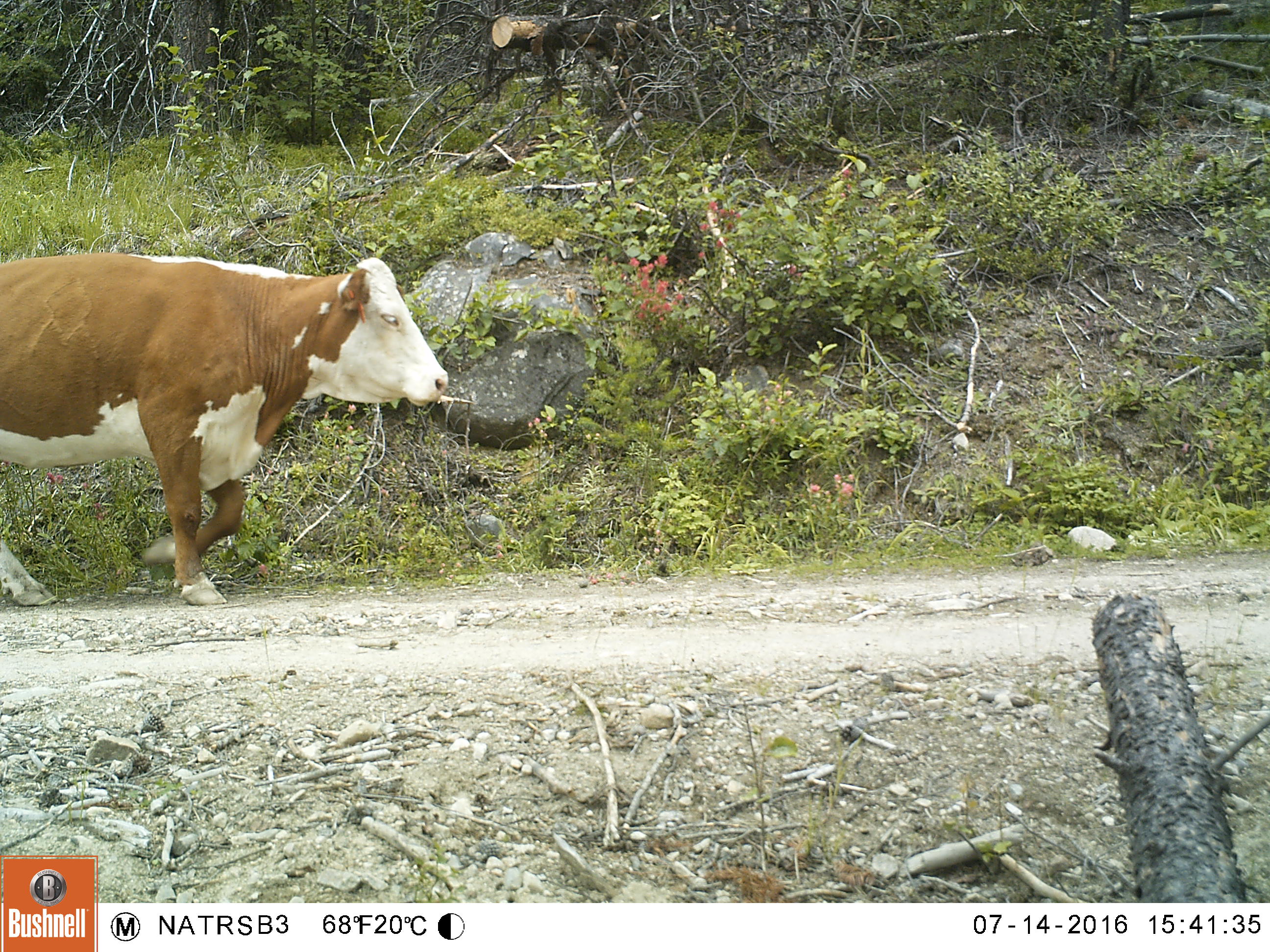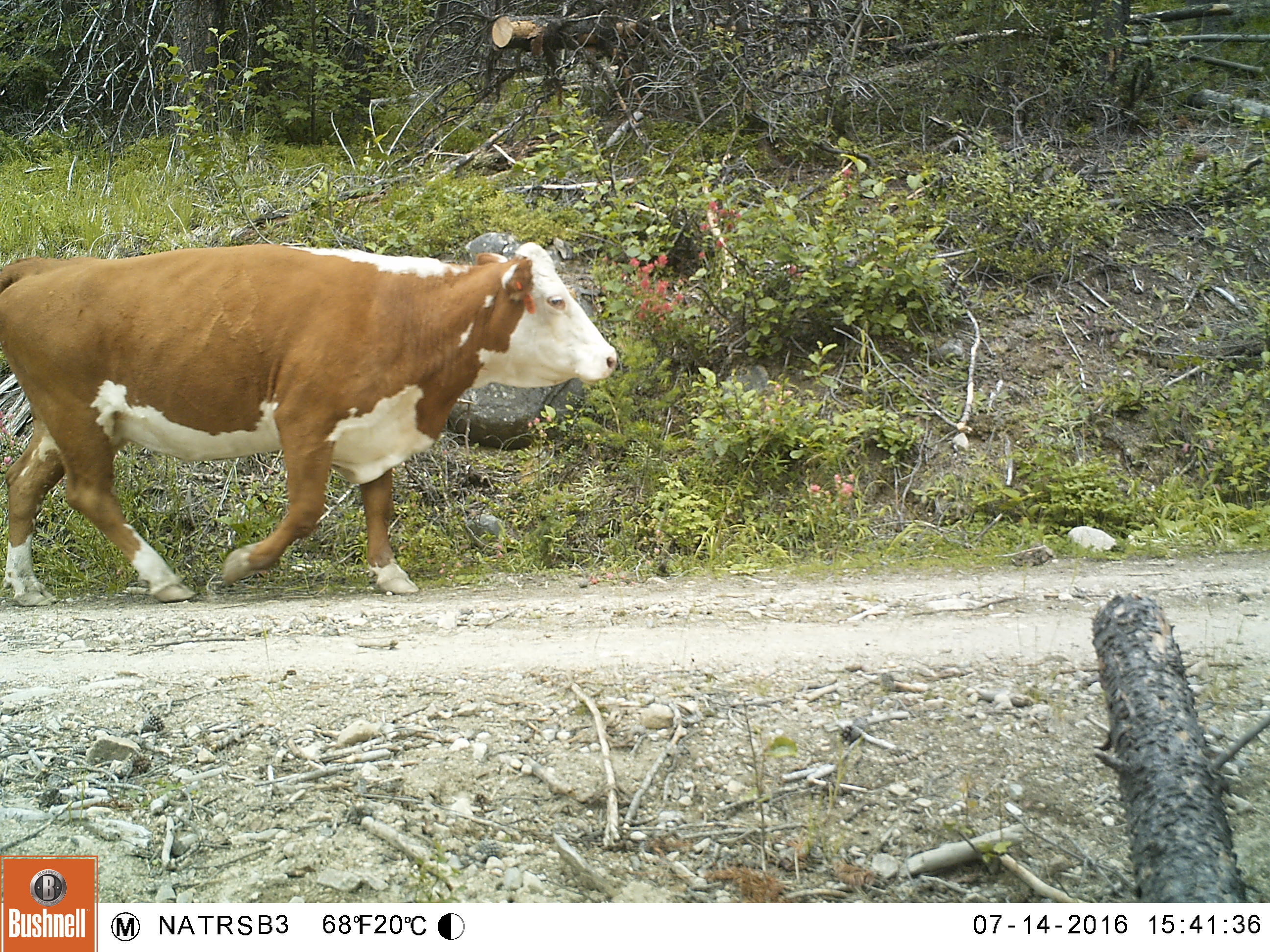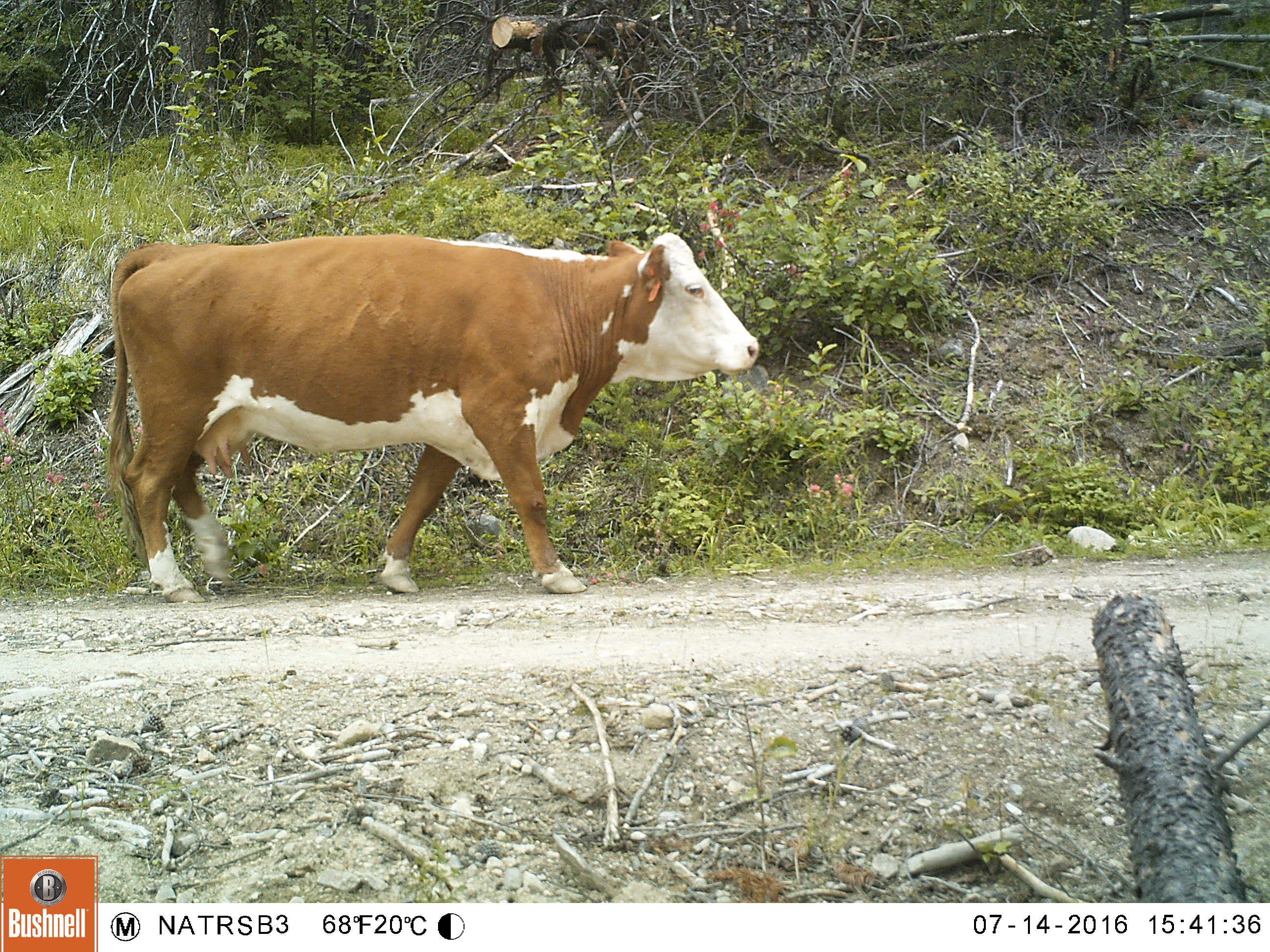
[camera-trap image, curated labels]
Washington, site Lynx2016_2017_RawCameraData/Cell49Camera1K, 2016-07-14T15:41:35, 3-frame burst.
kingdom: Animalia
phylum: Chordata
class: Mammalia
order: Artiodactyla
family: Bovidae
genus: Bos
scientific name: Bos taurus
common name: domestic cattle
Domestic cattle (Bos taurus). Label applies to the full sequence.